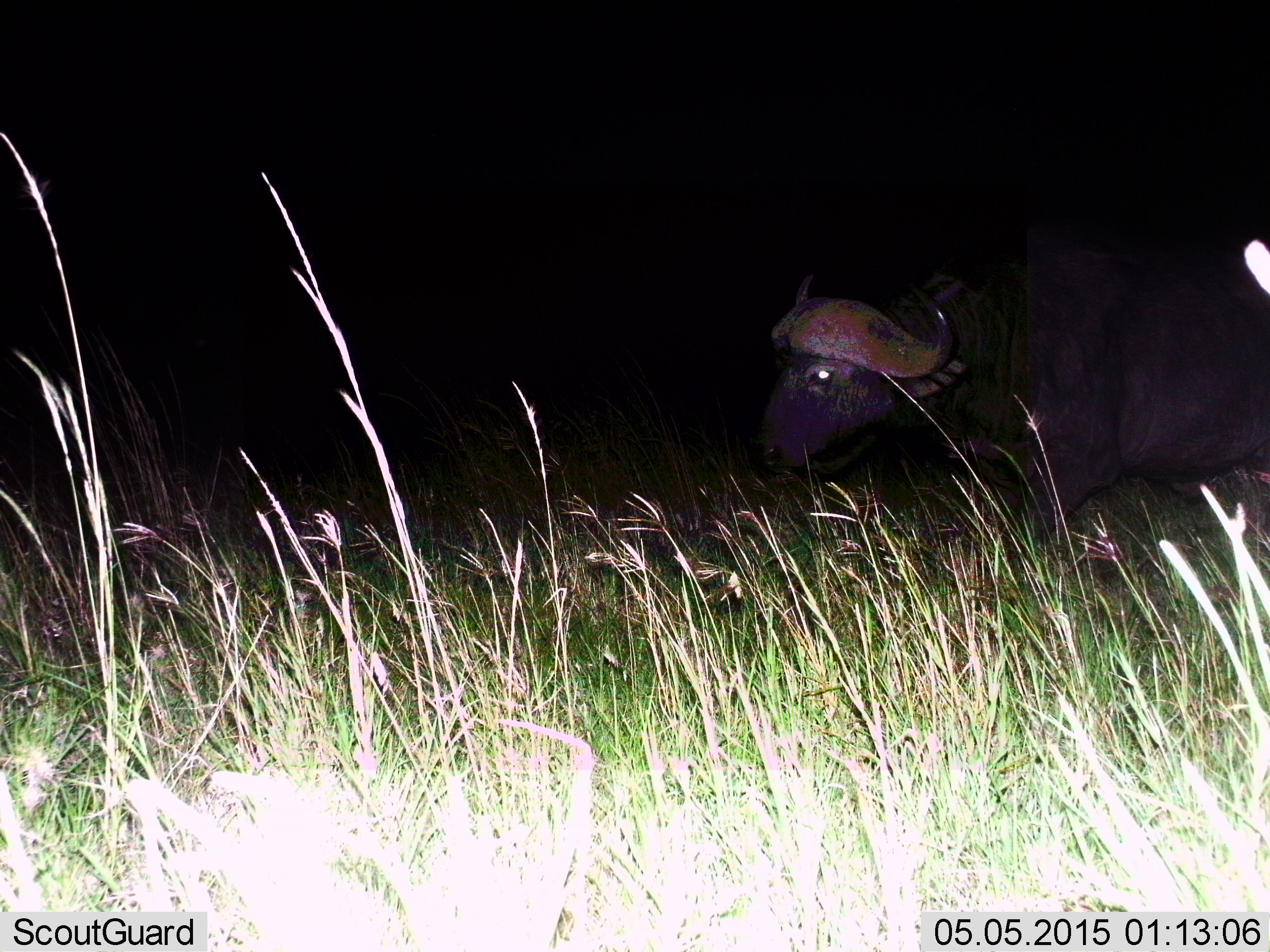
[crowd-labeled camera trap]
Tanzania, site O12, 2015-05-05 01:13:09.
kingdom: Animalia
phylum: Chordata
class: Mammalia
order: Artiodactyla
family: Bovidae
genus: Syncerus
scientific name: Syncerus caffer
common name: cape buffalo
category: buffalo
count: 1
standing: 20%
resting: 10%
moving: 70%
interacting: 0%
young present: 0%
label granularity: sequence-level